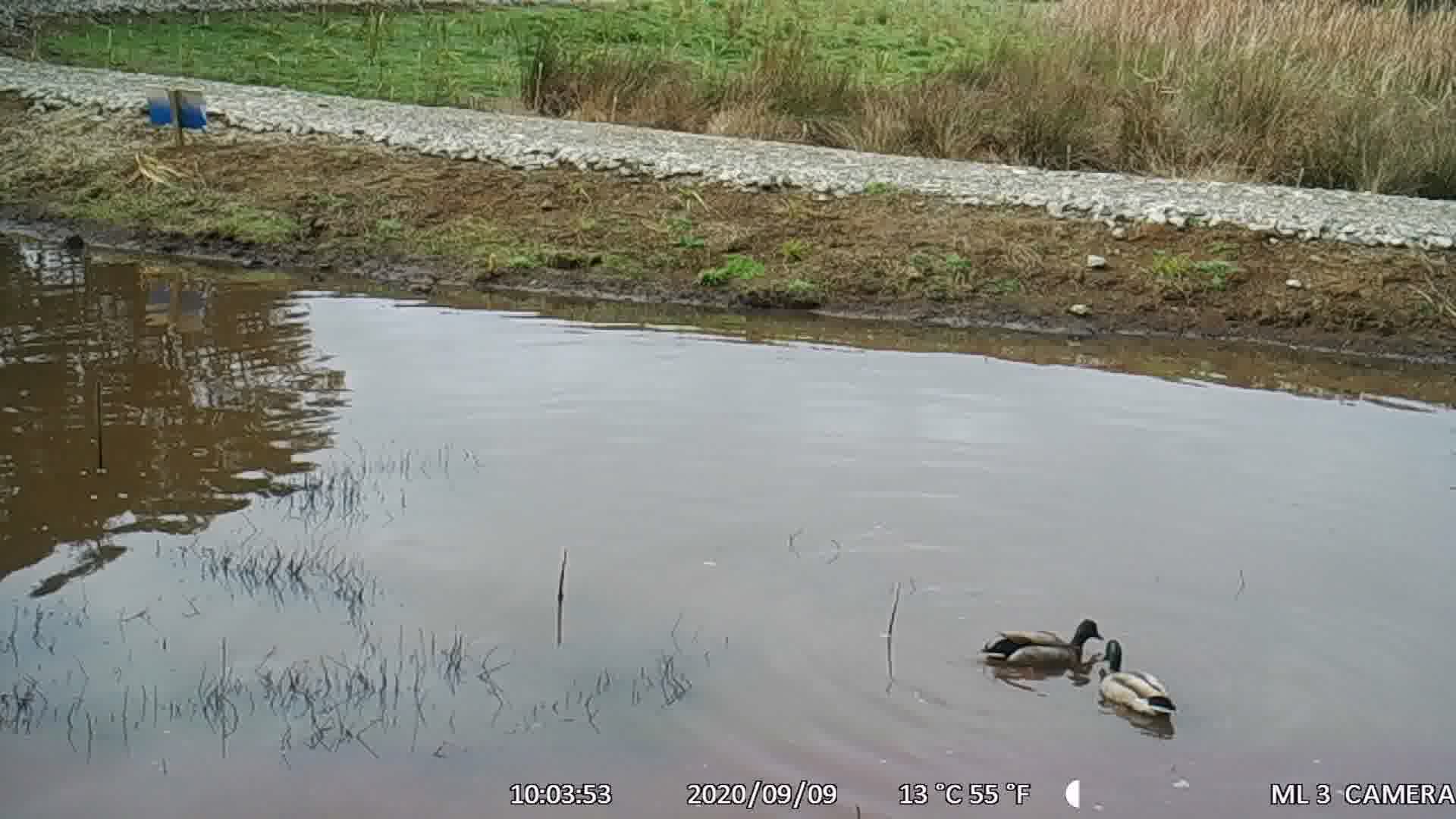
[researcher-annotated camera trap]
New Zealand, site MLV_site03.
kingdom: Animalia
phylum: Chordata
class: Aves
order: Anseriformes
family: Anatidae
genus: Anas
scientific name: Anas platyrhynchos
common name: mallard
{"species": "mallard (Anas platyrhynchos)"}